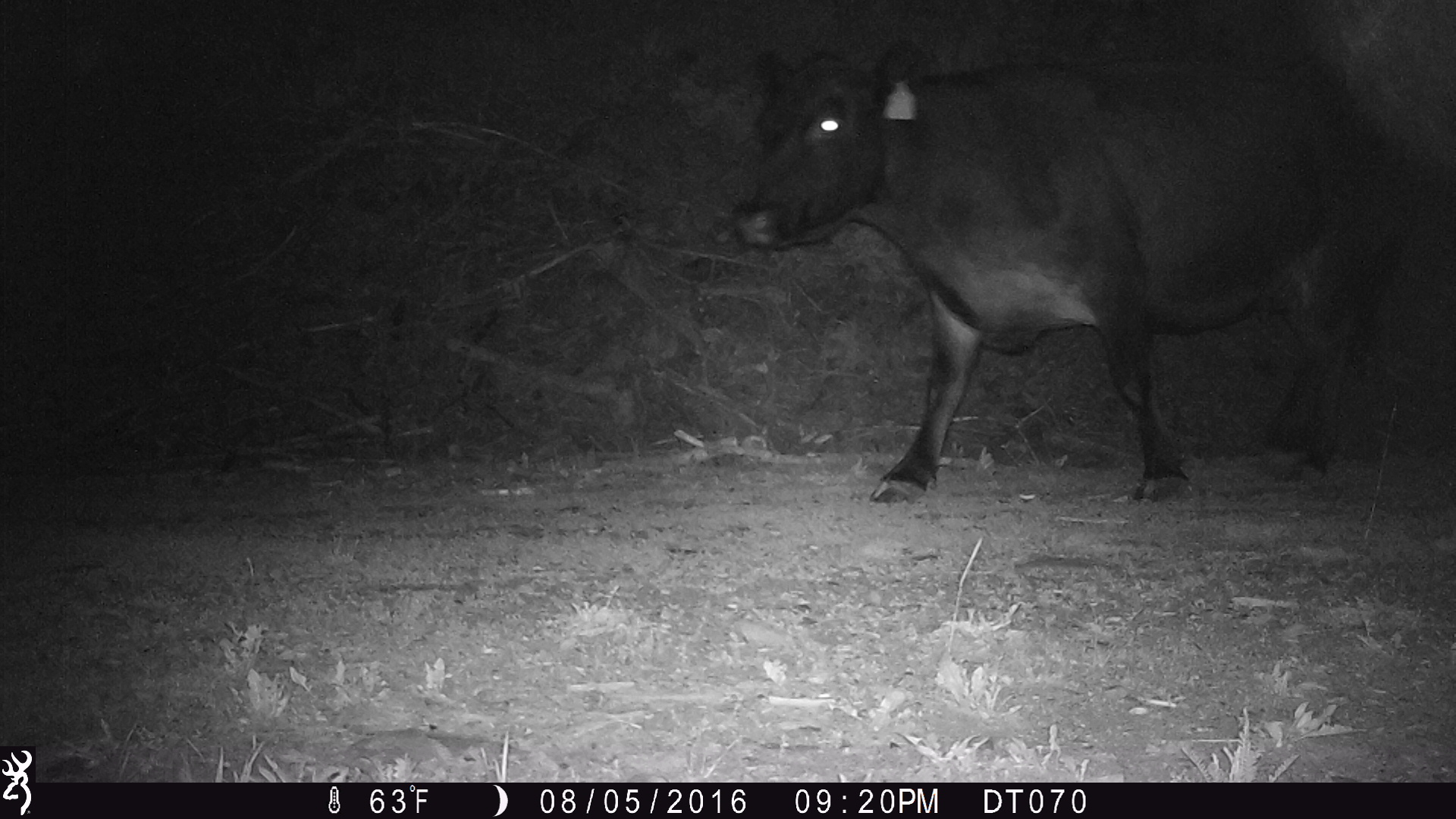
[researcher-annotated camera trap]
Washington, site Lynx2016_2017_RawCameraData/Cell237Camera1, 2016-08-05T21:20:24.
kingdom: Animalia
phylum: Chordata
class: Mammalia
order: Artiodactyla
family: Bovidae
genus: Bos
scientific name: Bos taurus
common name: domestic cattle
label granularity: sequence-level